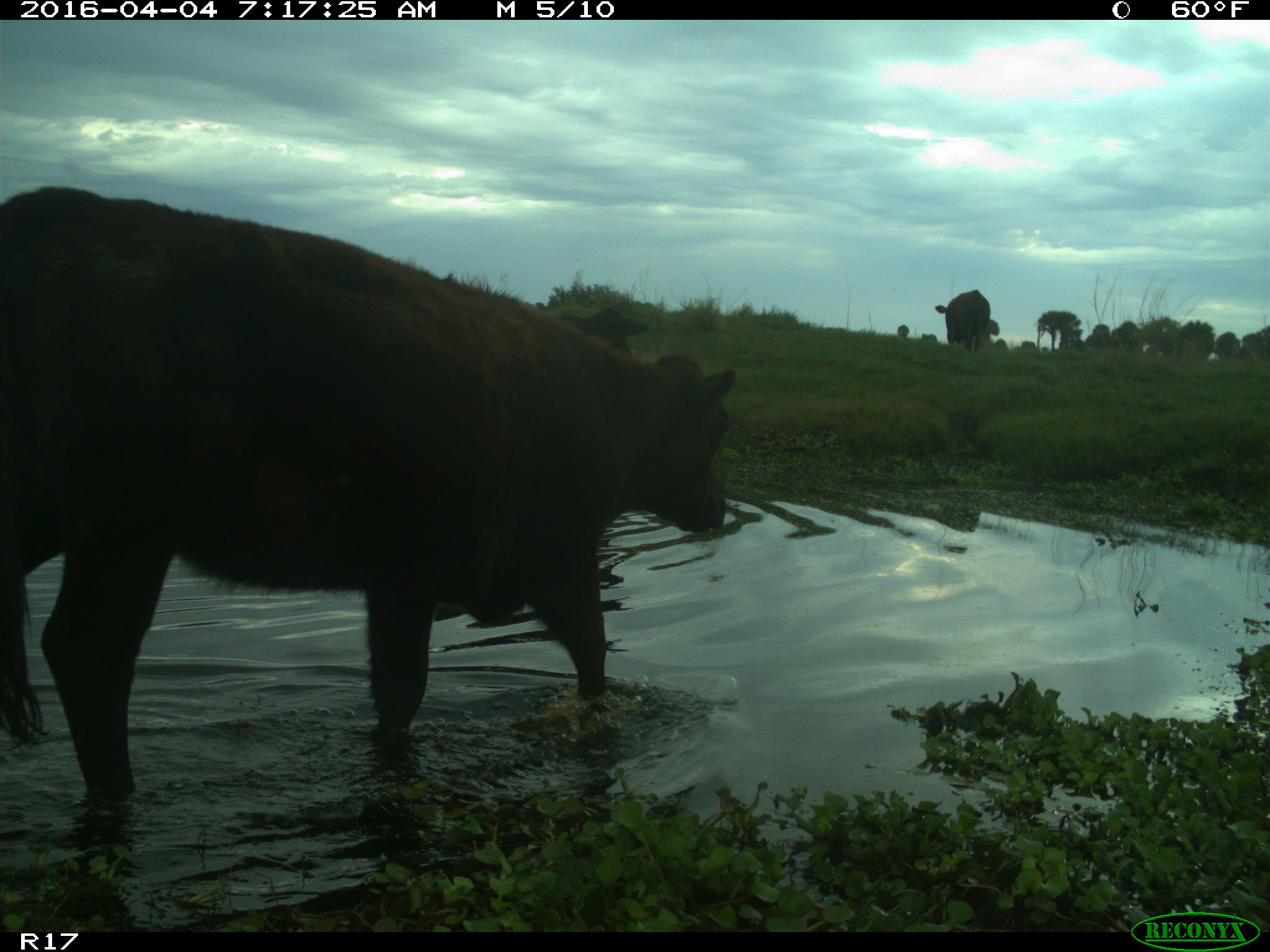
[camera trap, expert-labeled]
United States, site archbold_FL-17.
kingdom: Animalia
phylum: Chordata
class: Mammalia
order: Artiodactyla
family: Bovidae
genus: Bos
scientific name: Bos taurus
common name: domestic cow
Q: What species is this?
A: Bos taurus (domestic cow).